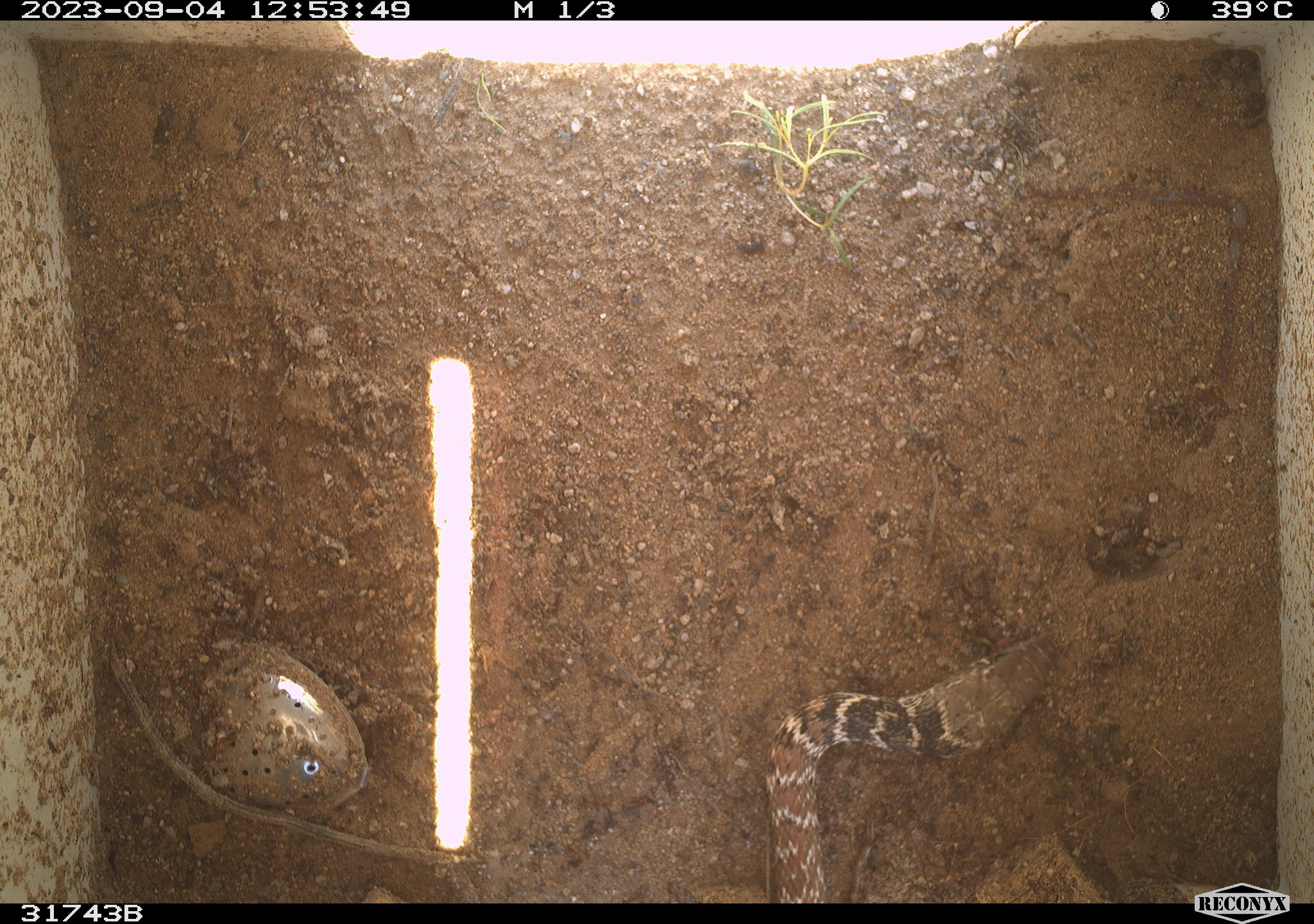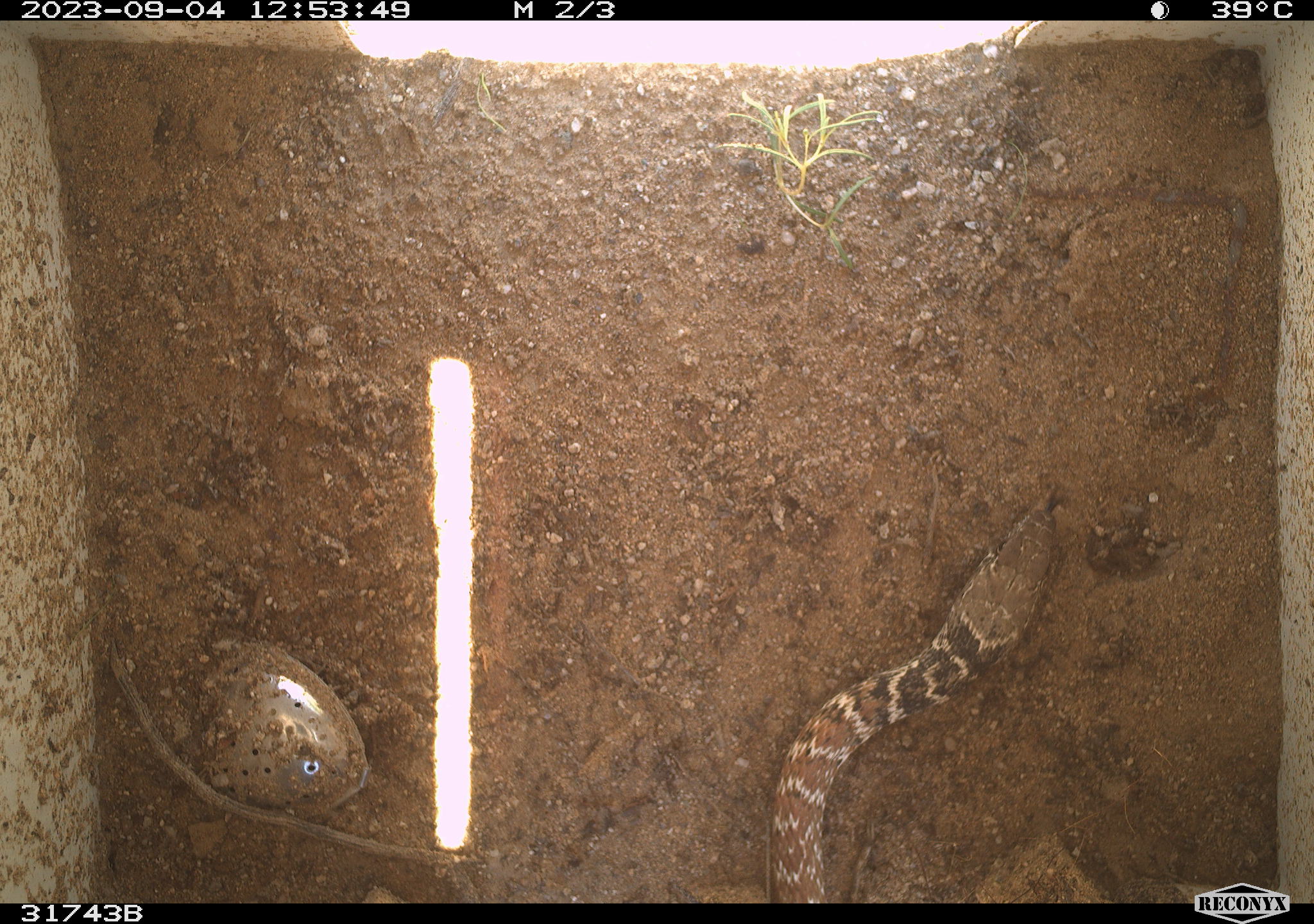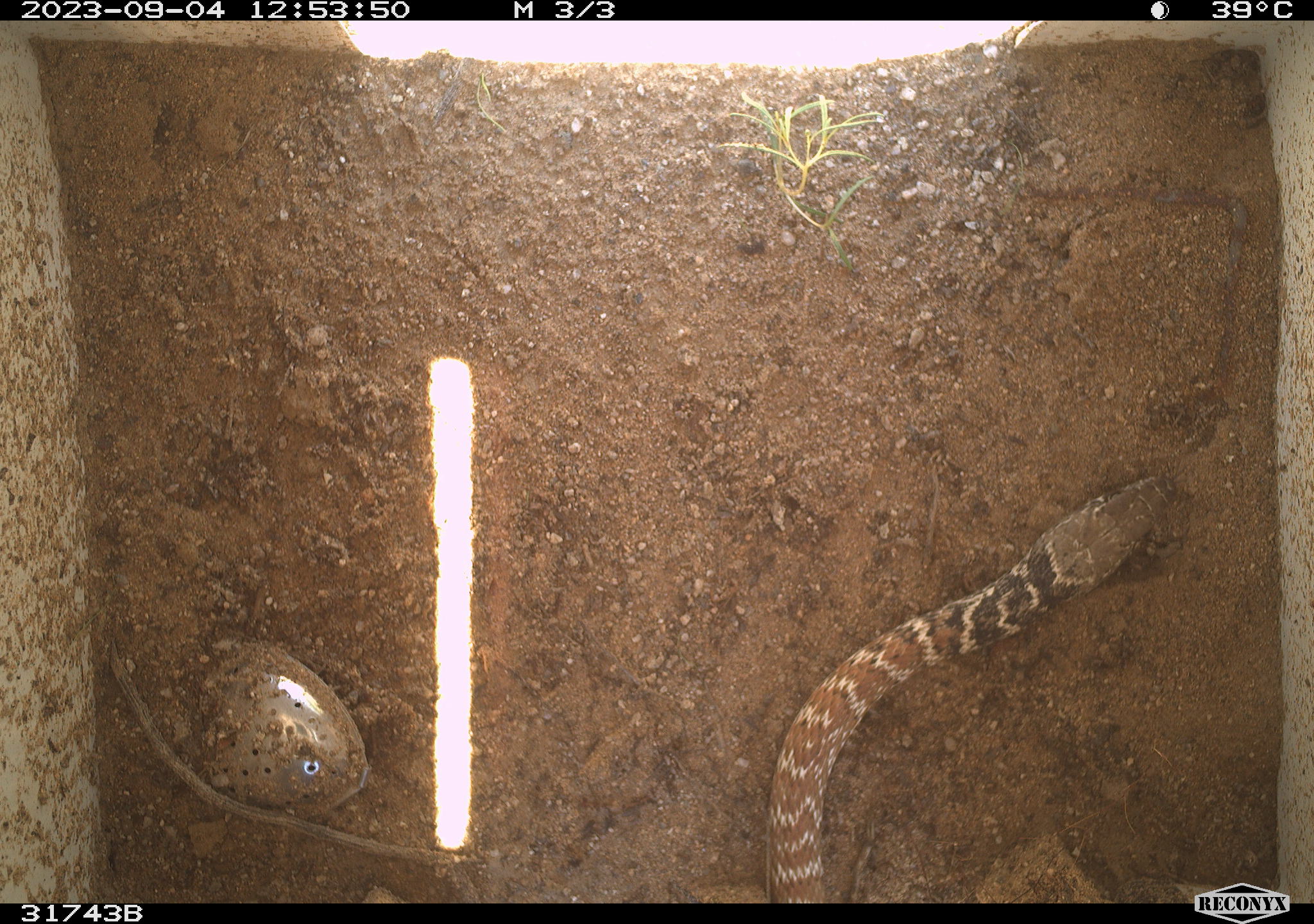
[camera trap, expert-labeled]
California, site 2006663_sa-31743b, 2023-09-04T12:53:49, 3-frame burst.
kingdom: Animalia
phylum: Chordata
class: Reptilia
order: Squamata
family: Colubridae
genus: Masticophis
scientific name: Masticophis flagellum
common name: coachwhip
Coachwhip (Masticophis flagellum).